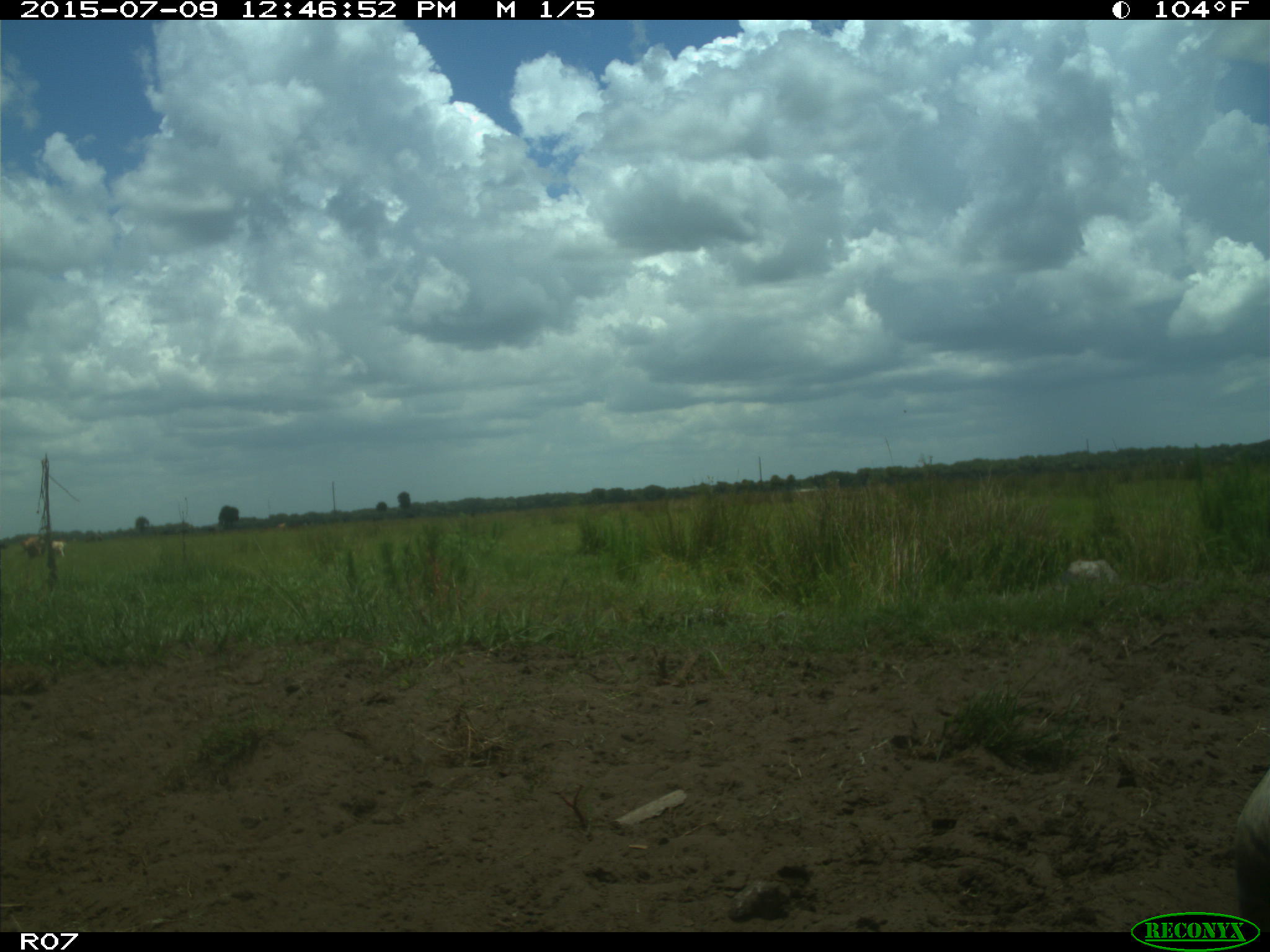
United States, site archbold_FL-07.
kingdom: Animalia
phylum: Chordata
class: Mammalia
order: Artiodactyla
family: Bovidae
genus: Bos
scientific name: Bos taurus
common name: domestic cow